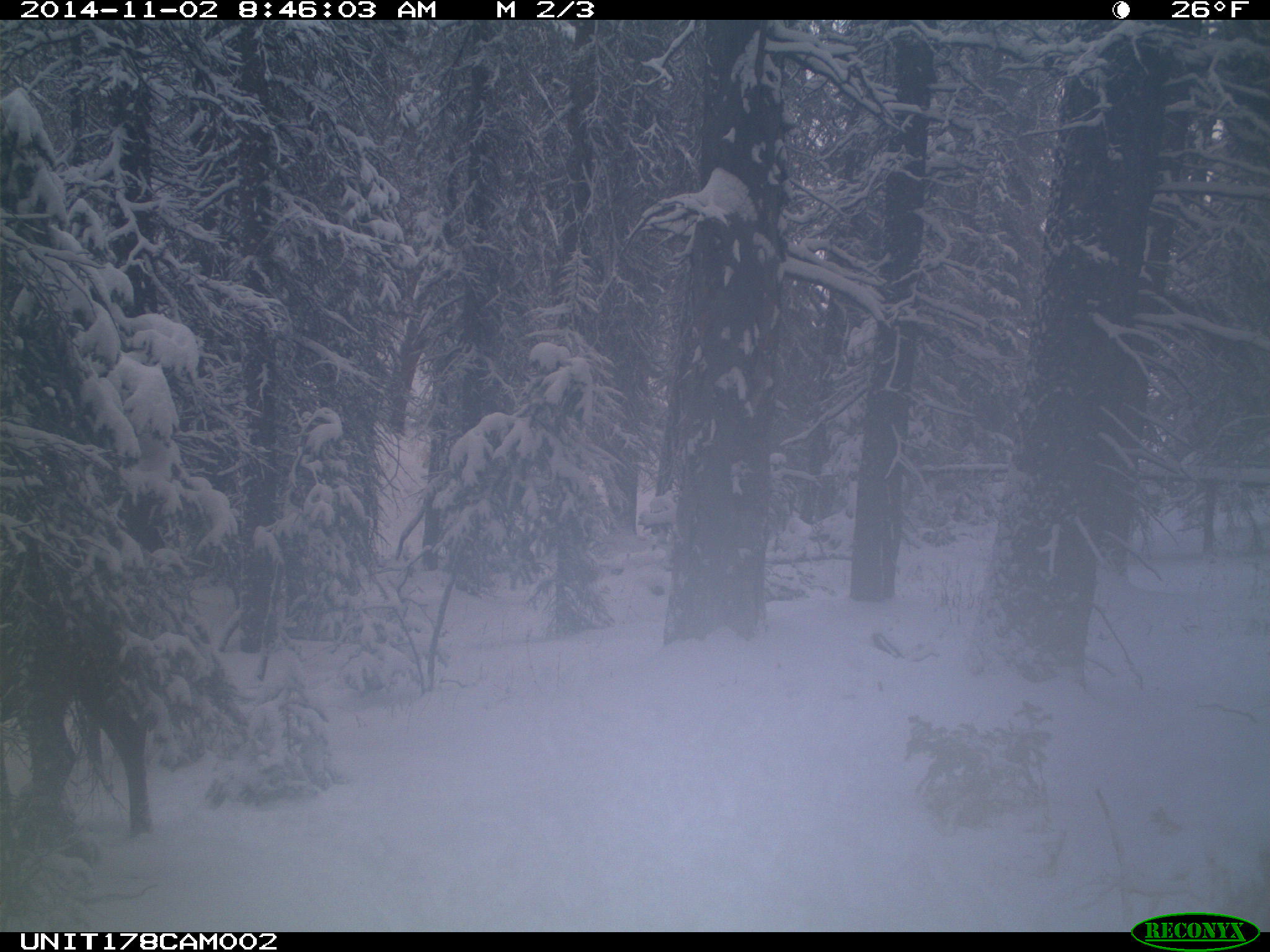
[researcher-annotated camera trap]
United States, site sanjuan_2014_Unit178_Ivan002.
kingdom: Animalia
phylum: Chordata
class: Mammalia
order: Artiodactyla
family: Cervidae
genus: Cervus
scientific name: Cervus elaphus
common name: red deer